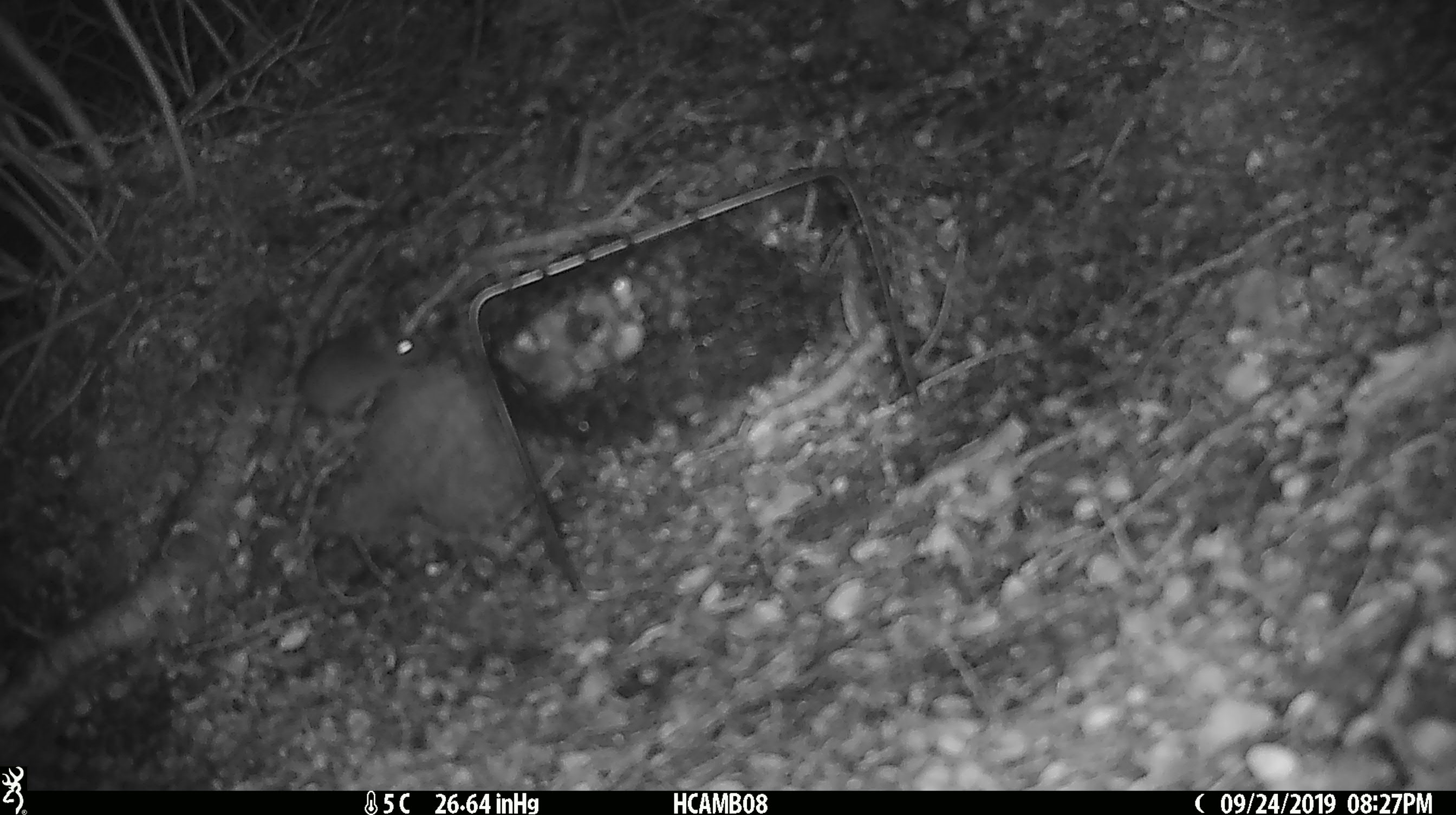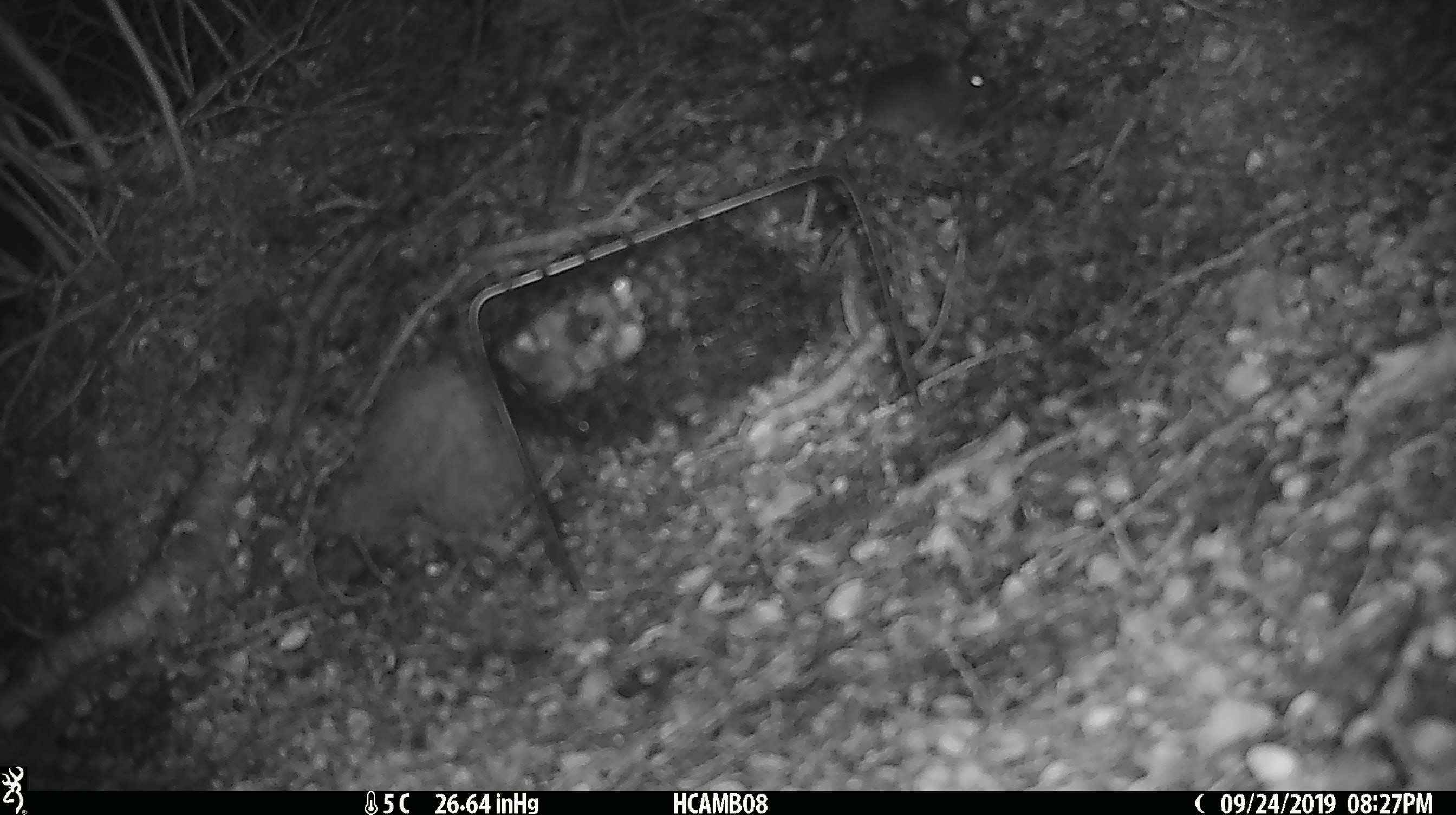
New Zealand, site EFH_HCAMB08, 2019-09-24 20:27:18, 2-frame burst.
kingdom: Animalia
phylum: Chordata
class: Mammalia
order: Rodentia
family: Muridae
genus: Mus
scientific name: Mus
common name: mouse